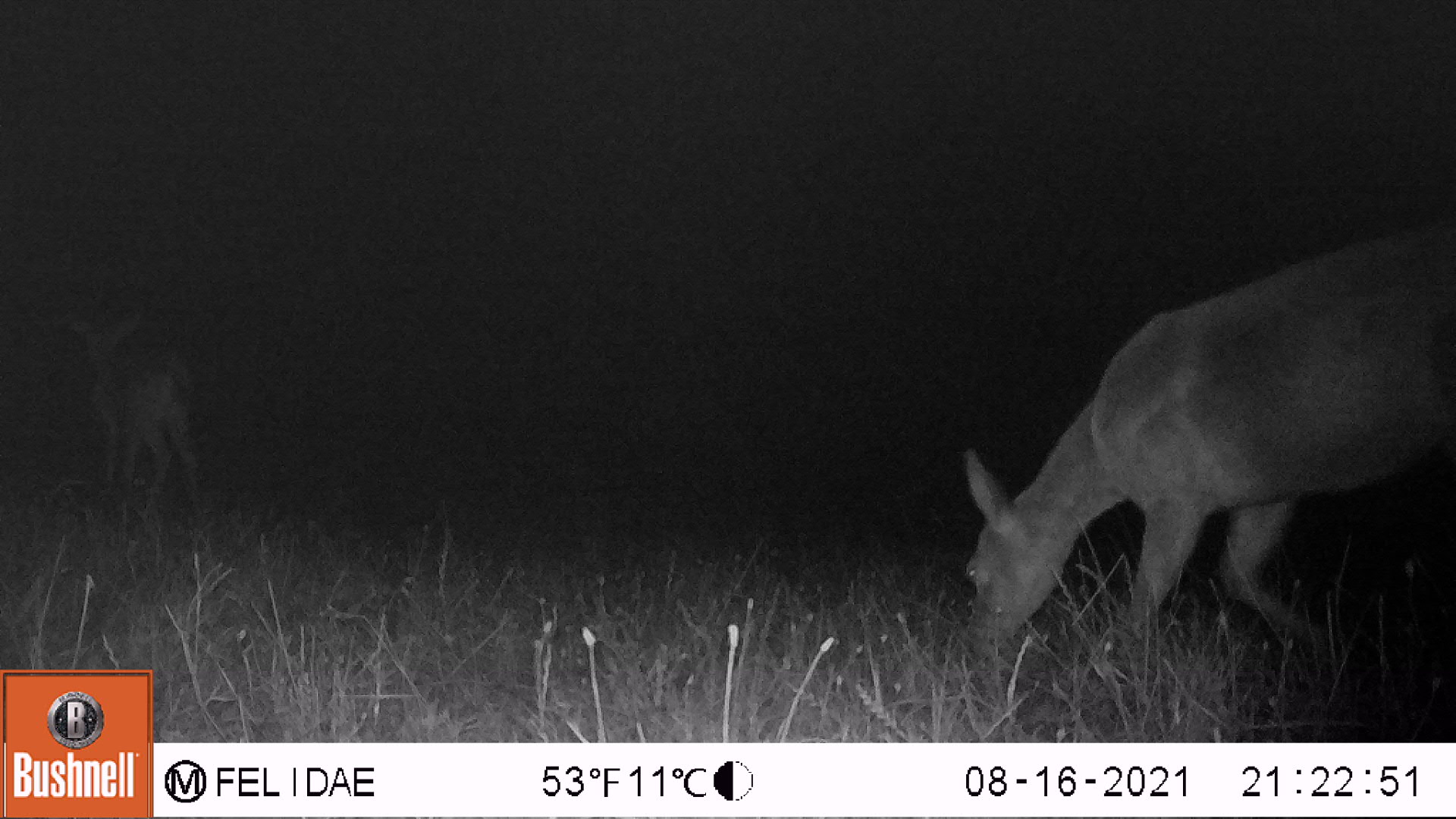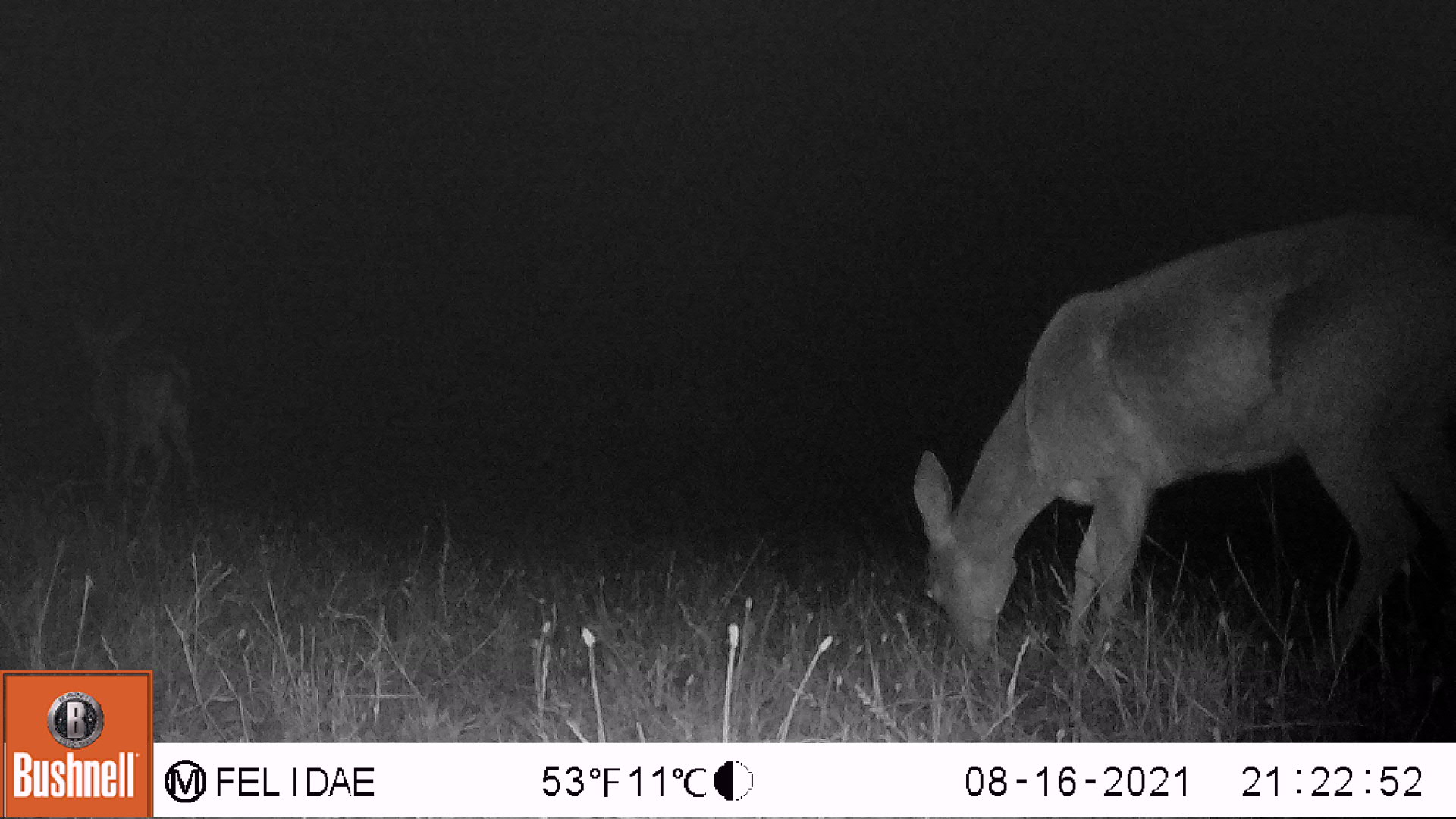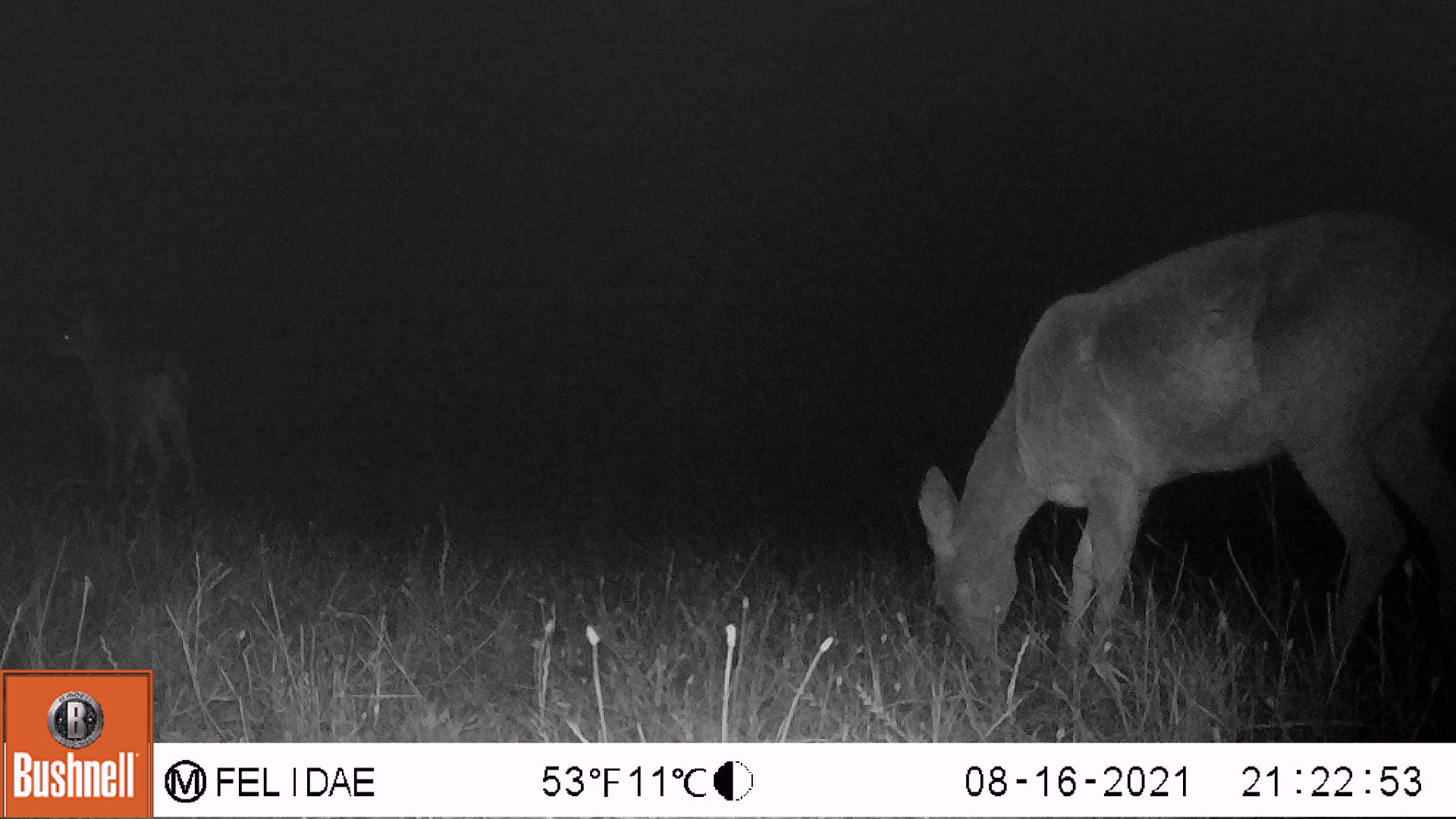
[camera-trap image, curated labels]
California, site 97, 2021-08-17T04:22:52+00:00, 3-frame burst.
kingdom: Animalia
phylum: Chordata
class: Mammalia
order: Artiodactyla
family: Cervidae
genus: Odocoileus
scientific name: Odocoileus hemionus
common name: mule deer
Mule deer (Odocoileus hemionus).